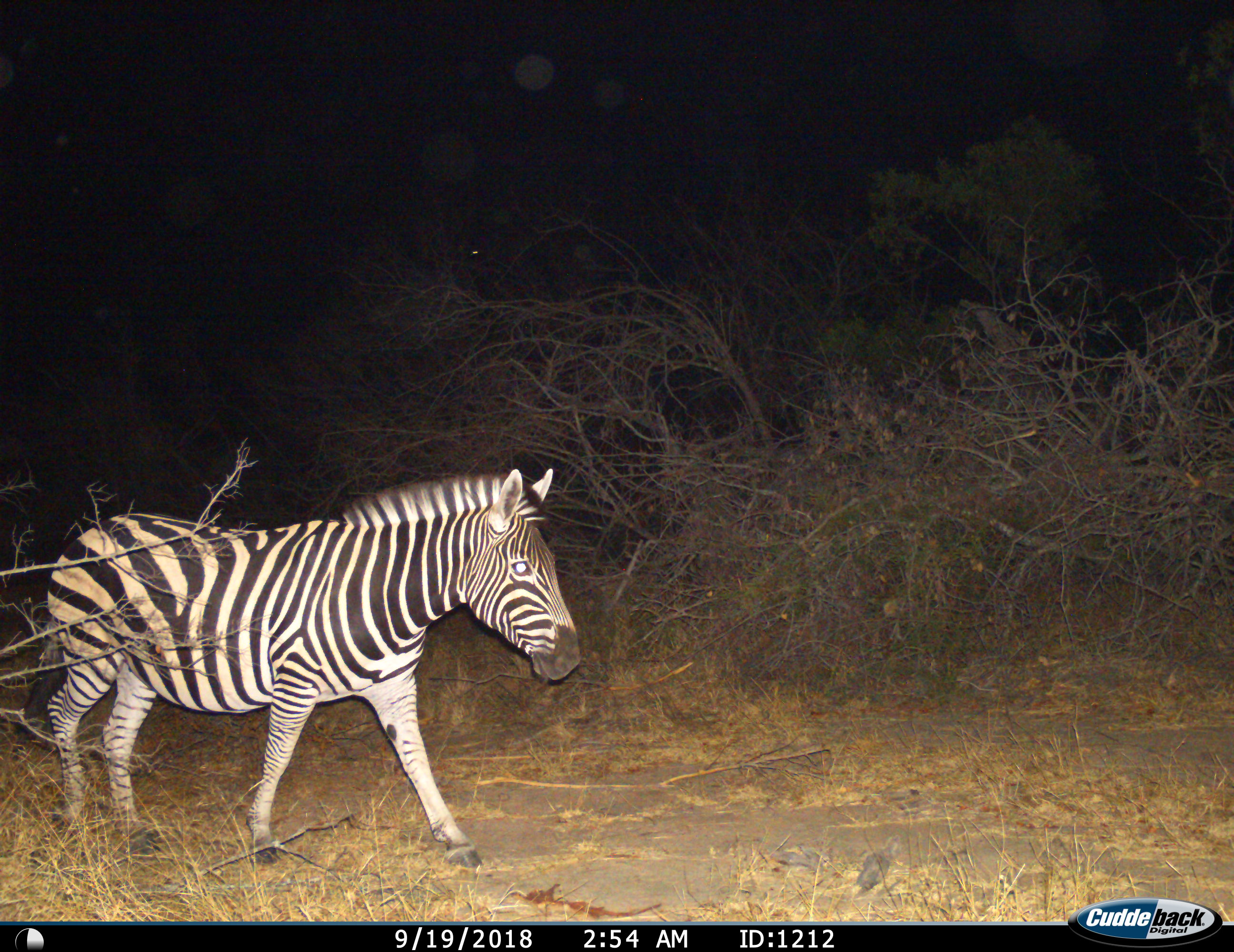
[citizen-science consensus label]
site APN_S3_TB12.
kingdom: Animalia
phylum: Chordata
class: Mammalia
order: Perissodactyla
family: Equidae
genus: Equus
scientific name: Equus quagga burchellii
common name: burchell's zebra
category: zebraburchells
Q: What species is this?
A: Zebraburchells (burchell's zebra) (Equus quagga burchellii).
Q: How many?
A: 1.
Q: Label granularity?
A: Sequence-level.